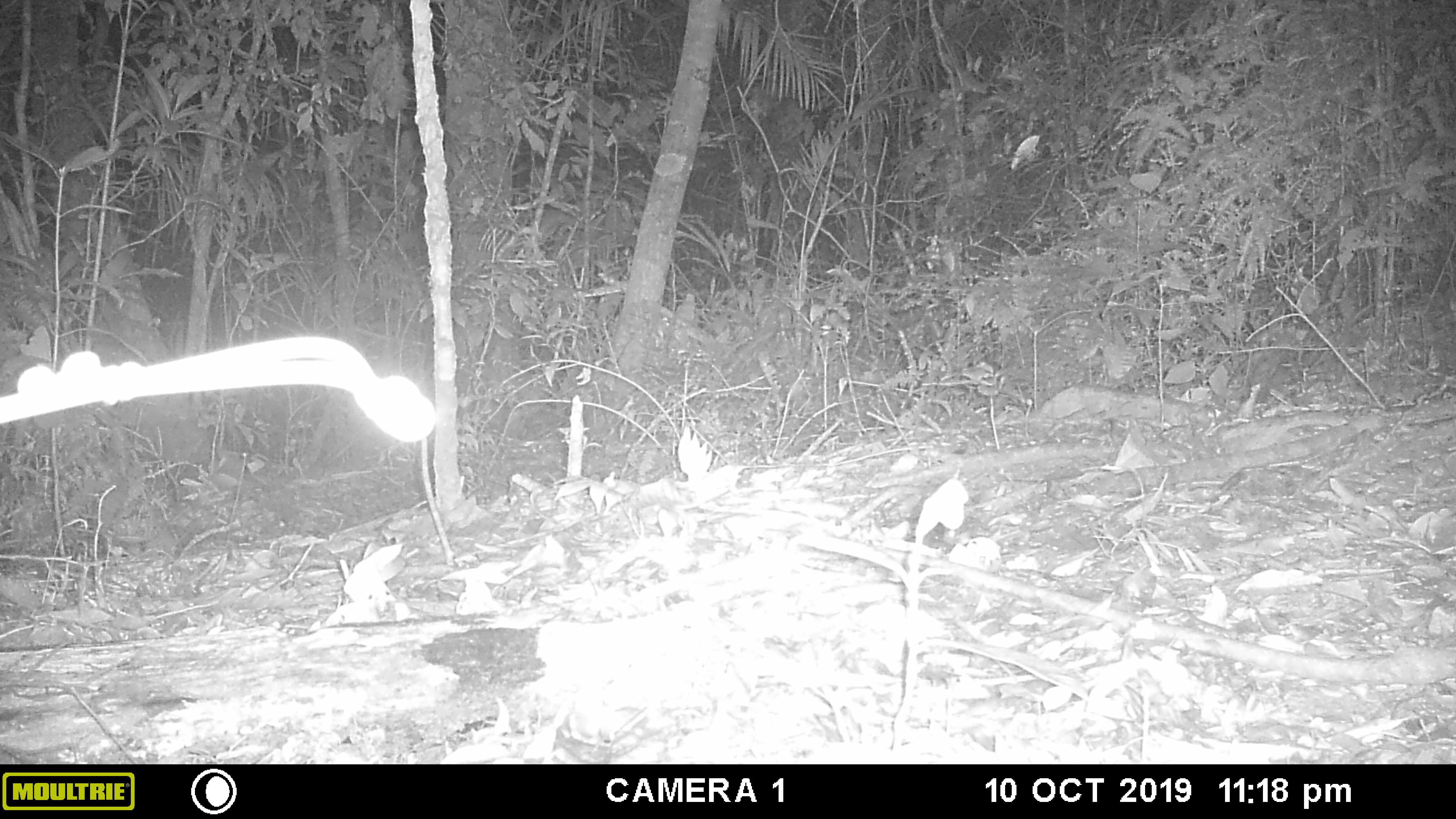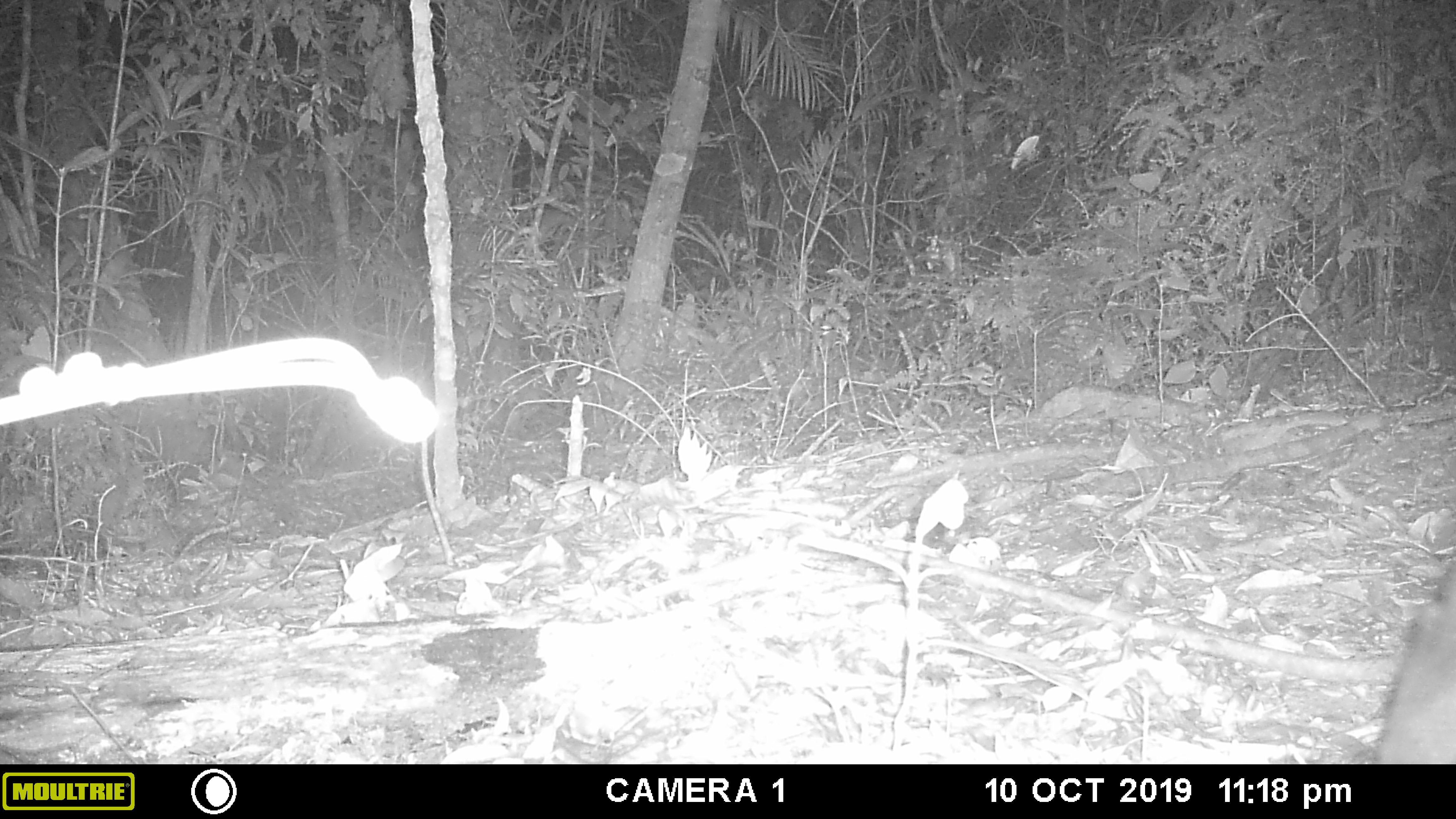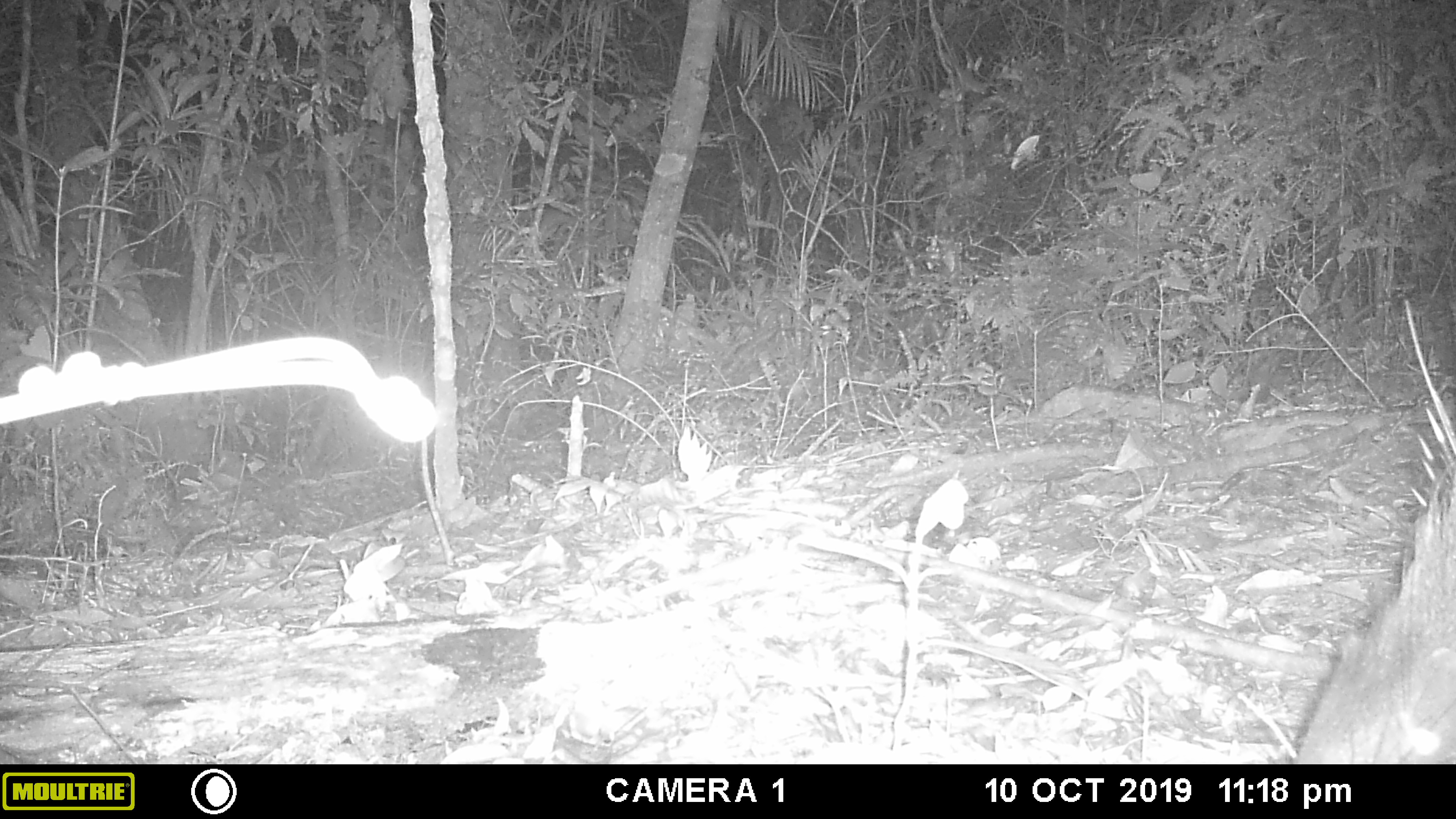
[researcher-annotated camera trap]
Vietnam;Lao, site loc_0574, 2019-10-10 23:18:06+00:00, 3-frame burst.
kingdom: Animalia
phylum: Chordata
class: Mammalia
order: Rodentia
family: Hystricidae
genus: Hystrix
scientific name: Hystrix brachyura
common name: malayan porcupine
Malayan porcupine (Hystrix brachyura). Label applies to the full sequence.